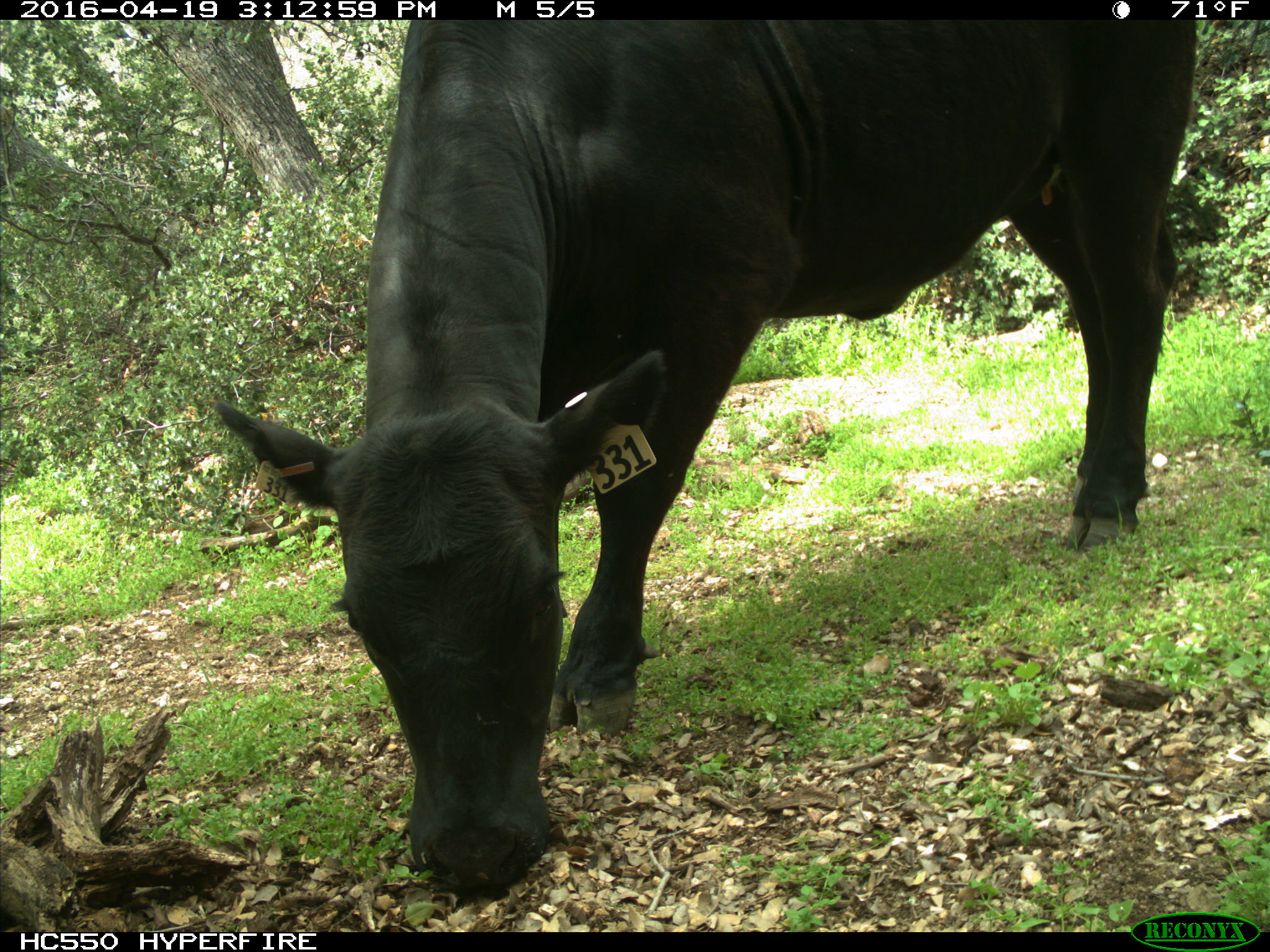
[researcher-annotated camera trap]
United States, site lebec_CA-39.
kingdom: Animalia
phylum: Chordata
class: Mammalia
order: Artiodactyla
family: Bovidae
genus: Bos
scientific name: Bos taurus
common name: domestic cow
Bos taurus (domestic cow).